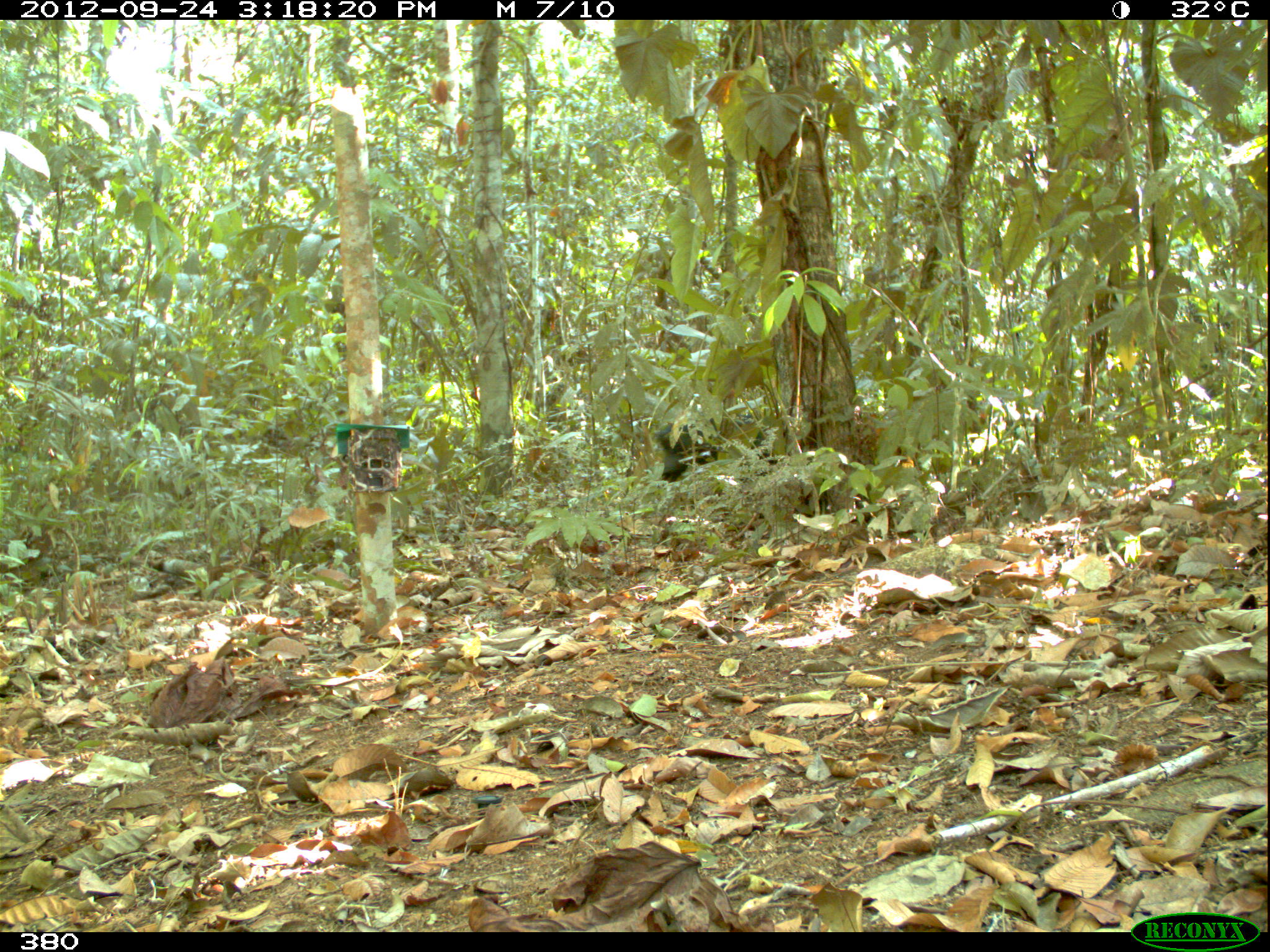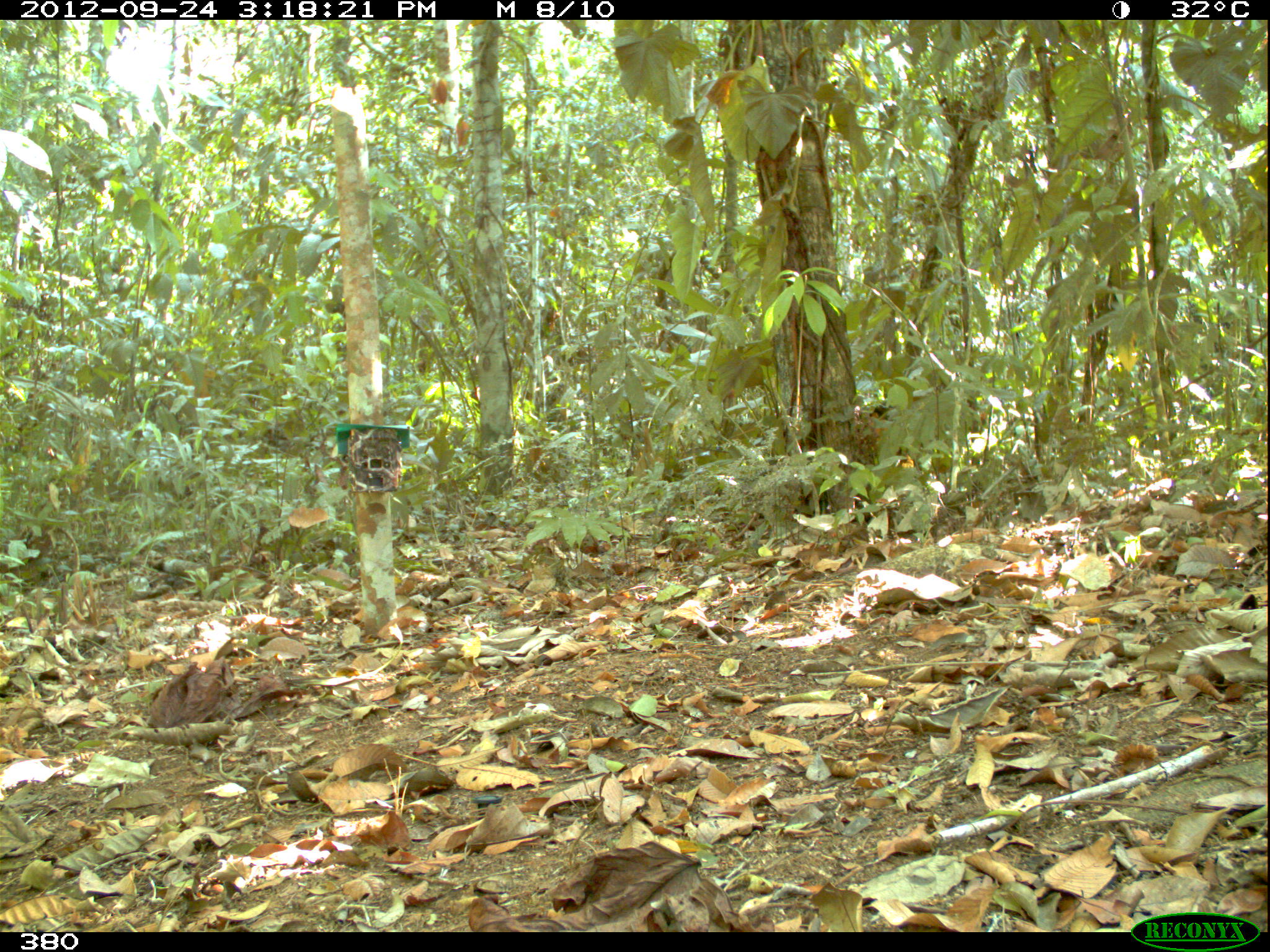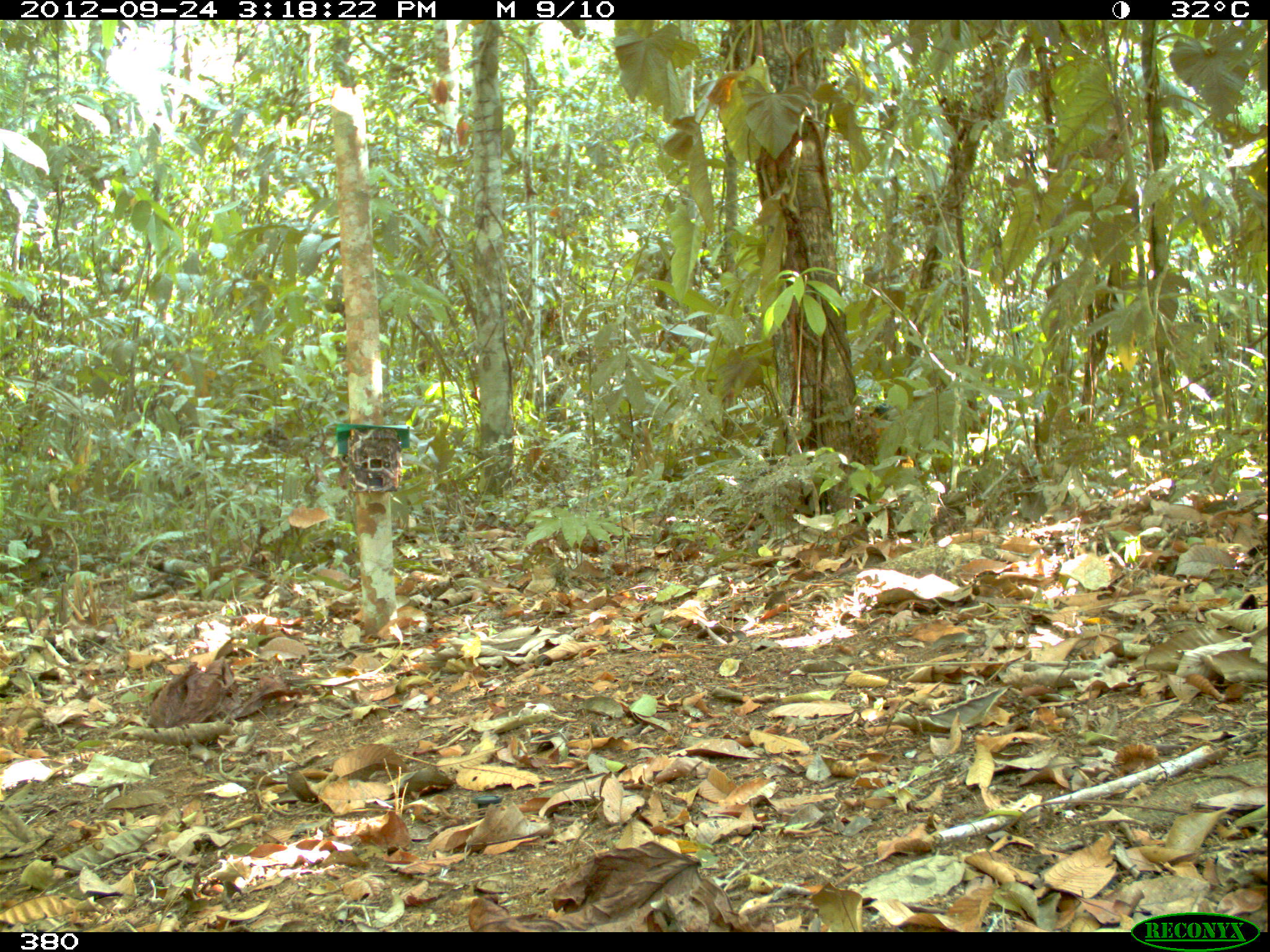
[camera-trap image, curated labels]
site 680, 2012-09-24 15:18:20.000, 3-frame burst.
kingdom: Animalia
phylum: Chordata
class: Mammalia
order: Artiodactyla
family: Tayassuidae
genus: Tayassu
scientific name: Tayassu pecari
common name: white-lipped peccary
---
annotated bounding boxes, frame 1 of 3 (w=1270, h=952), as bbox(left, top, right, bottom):
tayassu pecari: bbox(654, 412, 779, 486)